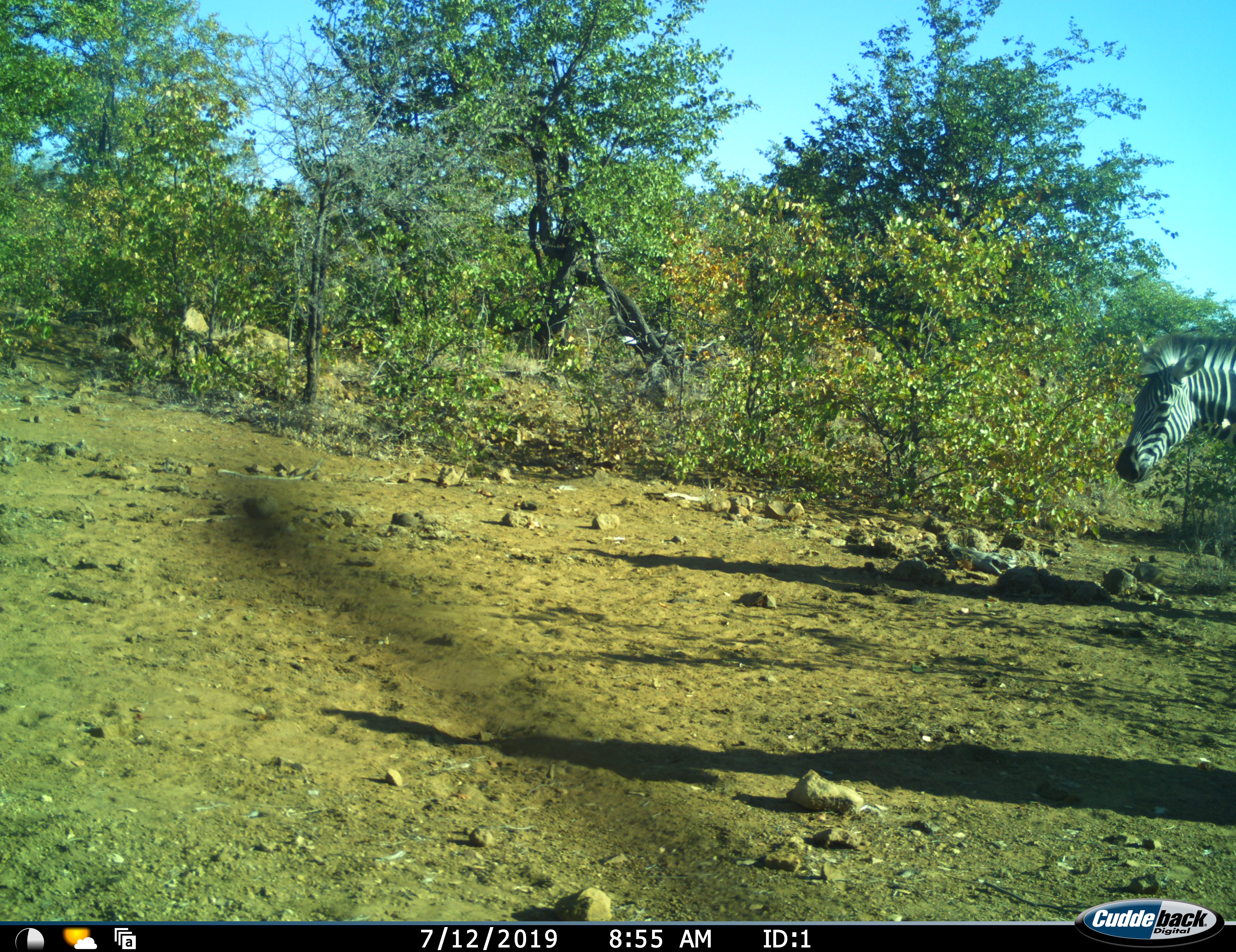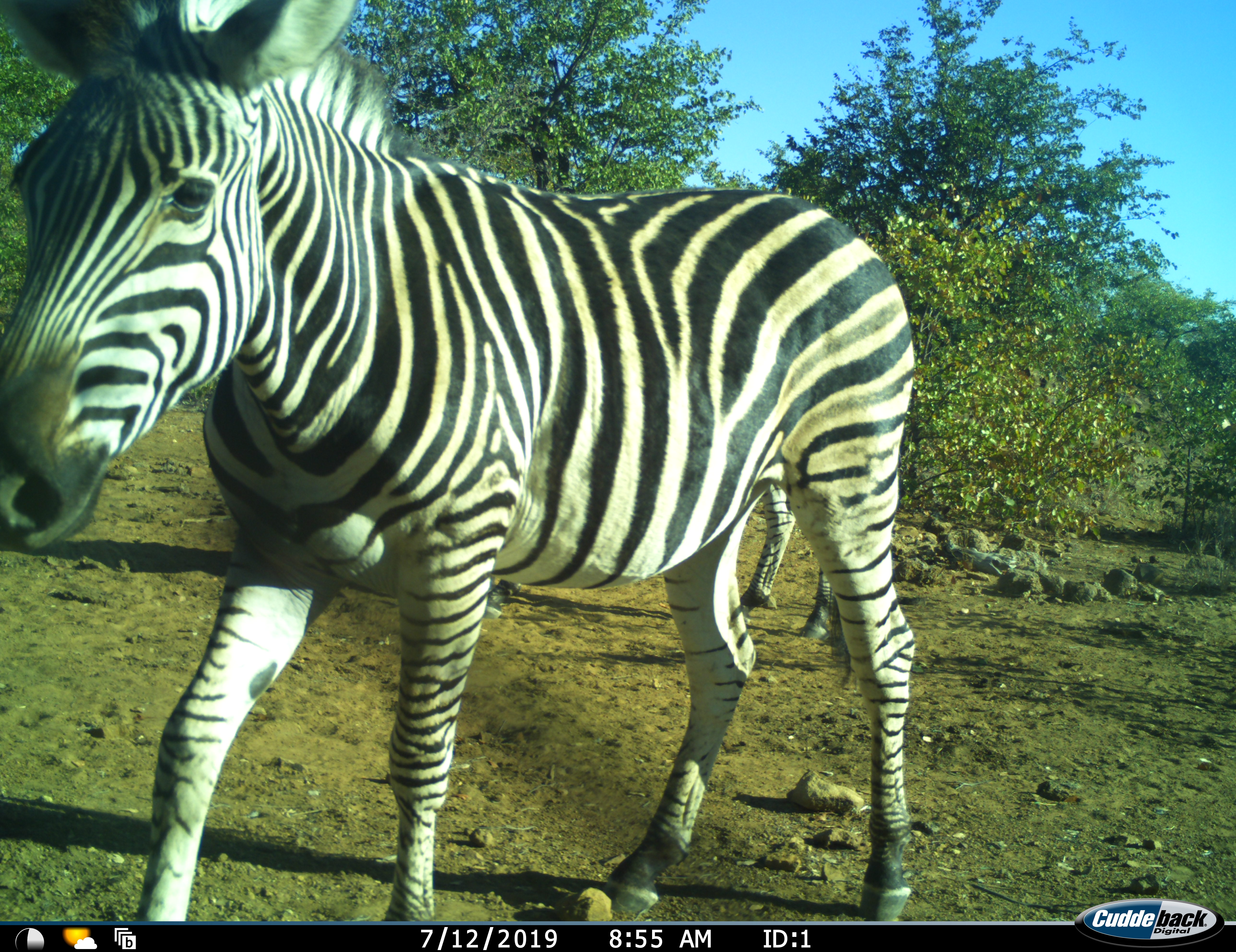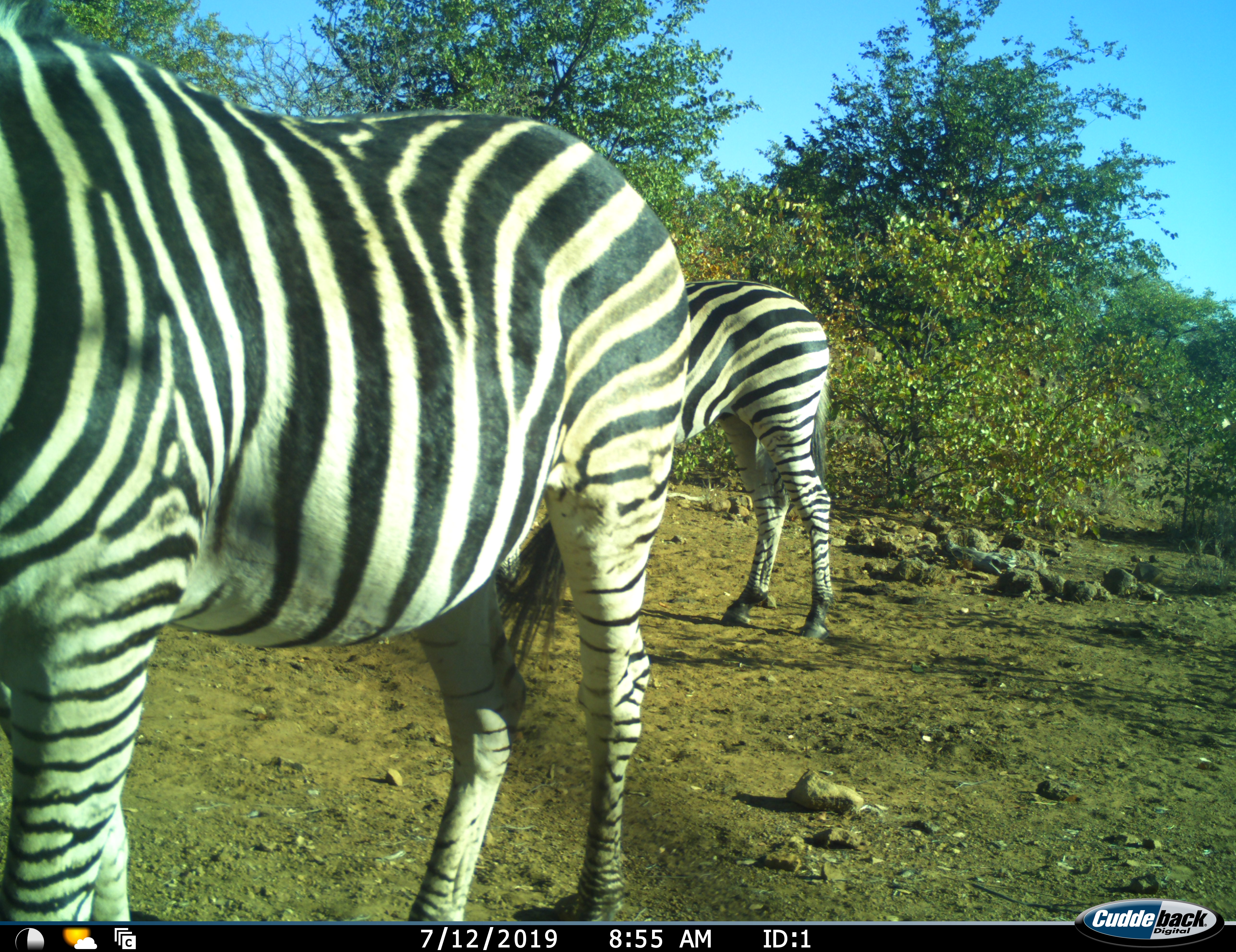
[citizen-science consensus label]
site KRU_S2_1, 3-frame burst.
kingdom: Animalia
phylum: Chordata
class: Mammalia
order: Perissodactyla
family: Equidae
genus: Equus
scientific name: Equus quagga burchellii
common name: burchell's zebra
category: zebraburchells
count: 2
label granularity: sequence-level